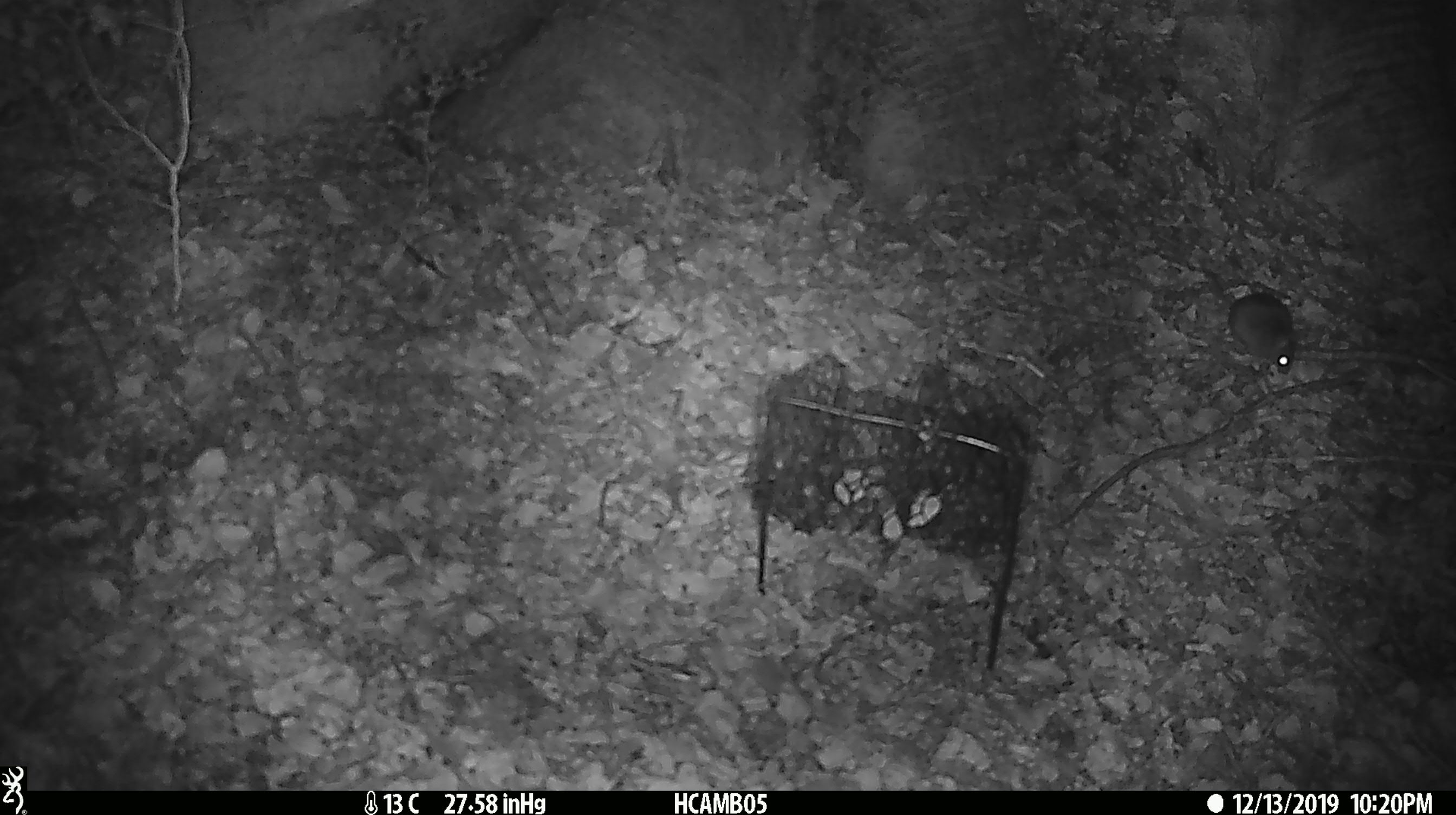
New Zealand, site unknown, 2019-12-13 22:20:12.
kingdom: Animalia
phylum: Chordata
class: Mammalia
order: Rodentia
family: Muridae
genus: Mus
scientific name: Mus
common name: mouse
Mouse (Mus).